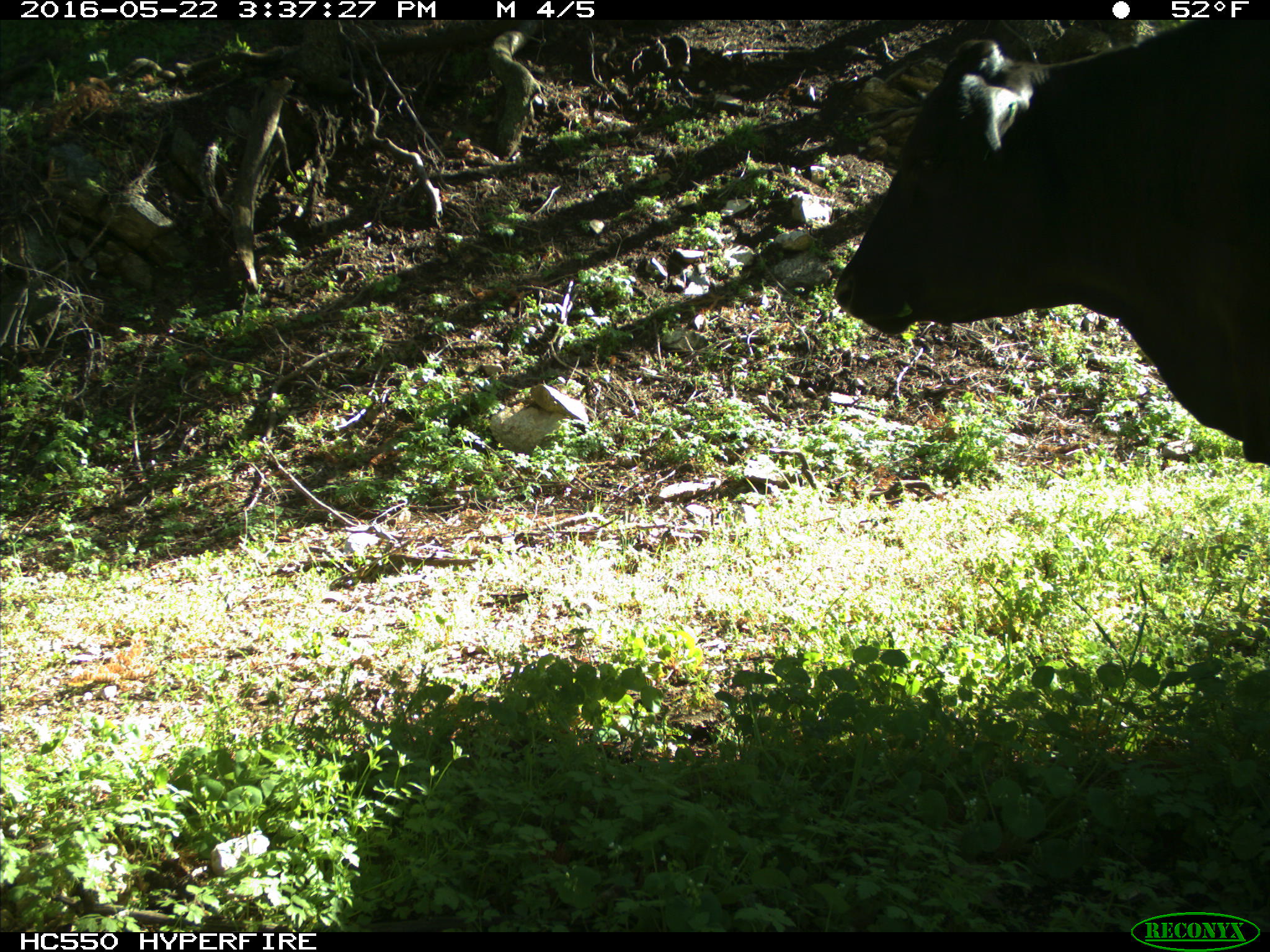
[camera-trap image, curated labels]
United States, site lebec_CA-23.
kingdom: Animalia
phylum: Chordata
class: Mammalia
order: Artiodactyla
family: Bovidae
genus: Bos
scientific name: Bos taurus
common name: domestic cow